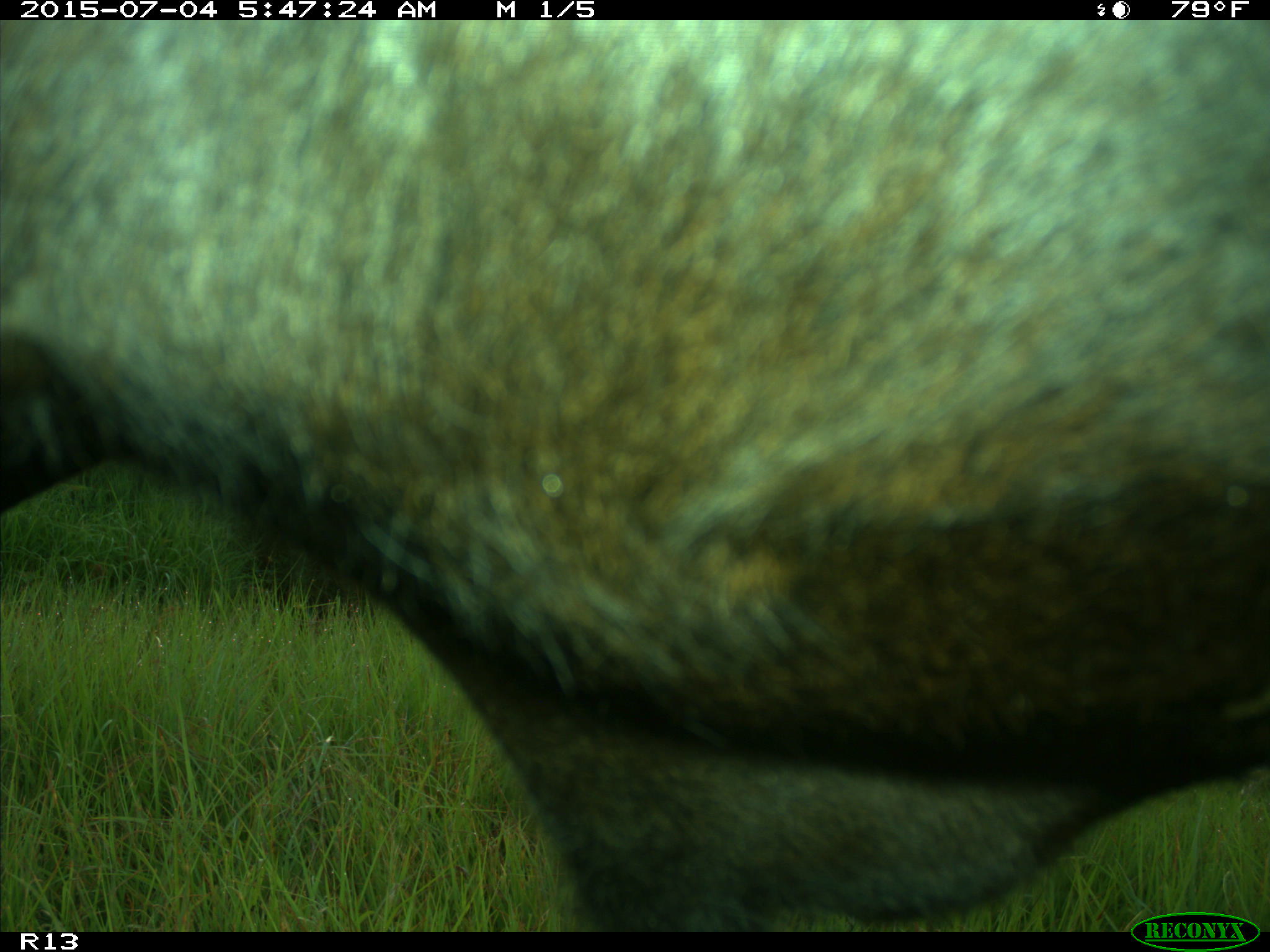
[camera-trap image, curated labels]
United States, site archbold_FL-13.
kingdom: Animalia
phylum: Chordata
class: Mammalia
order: Artiodactyla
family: Bovidae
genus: Bos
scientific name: Bos taurus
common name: domestic cow